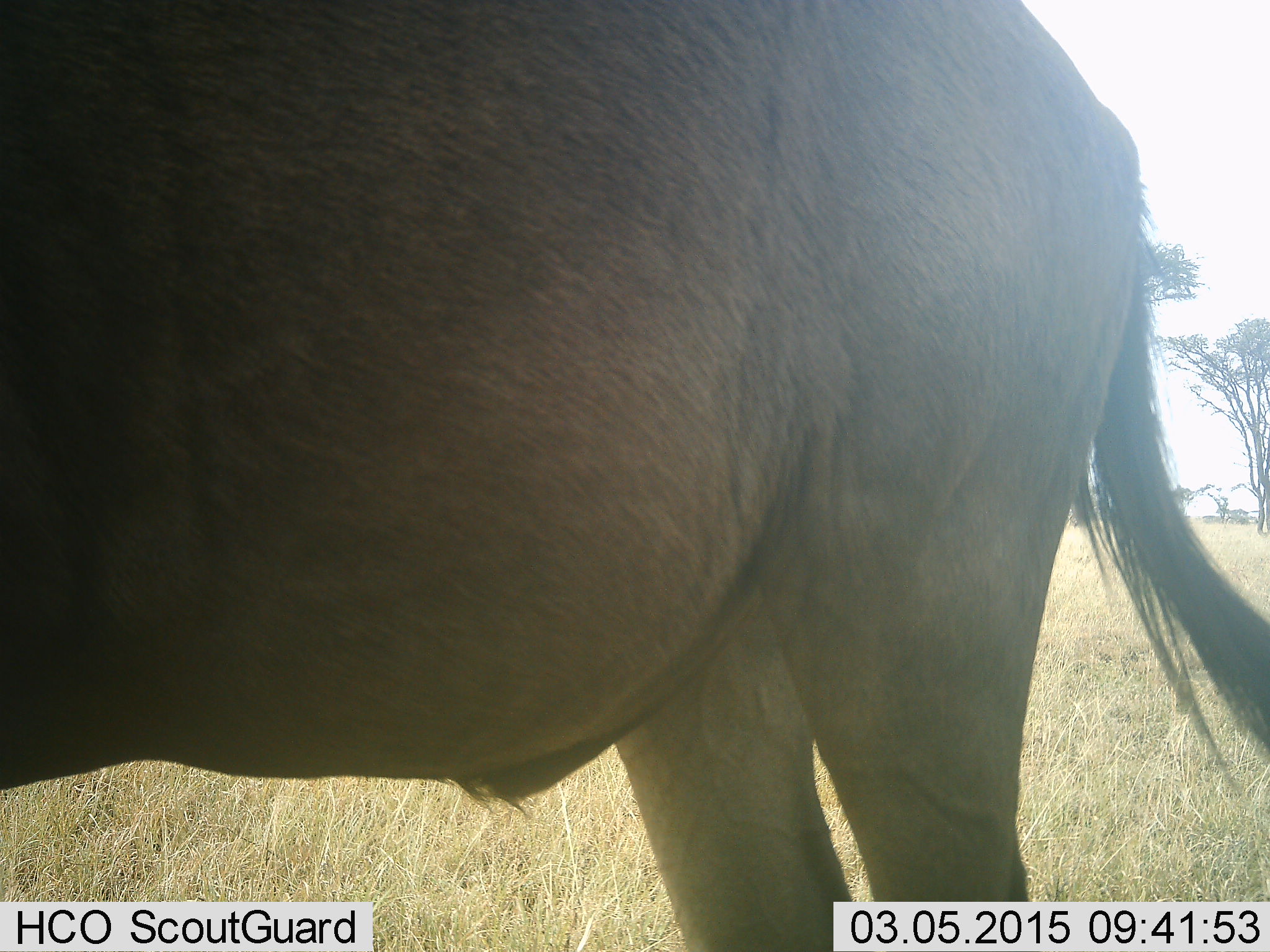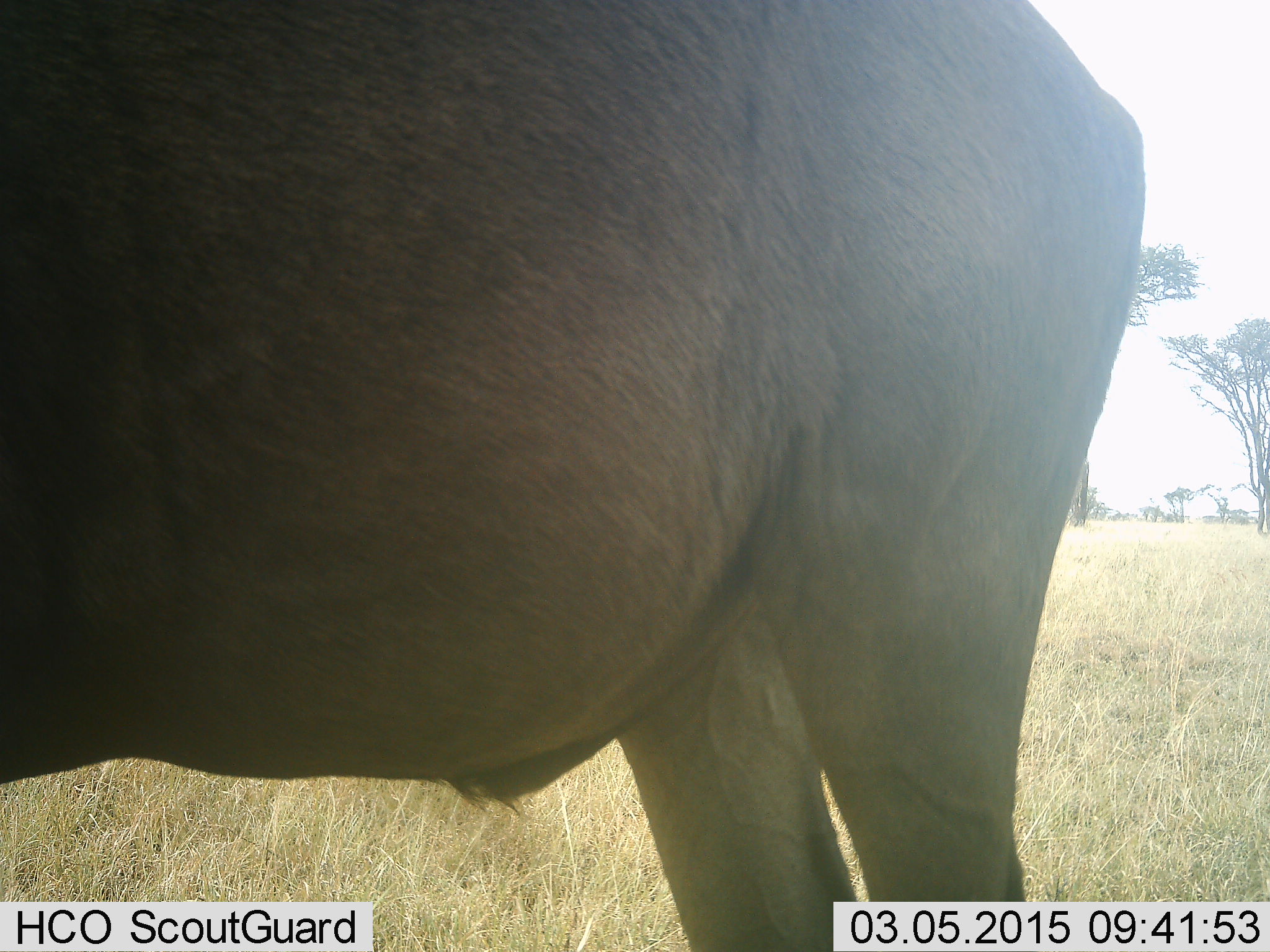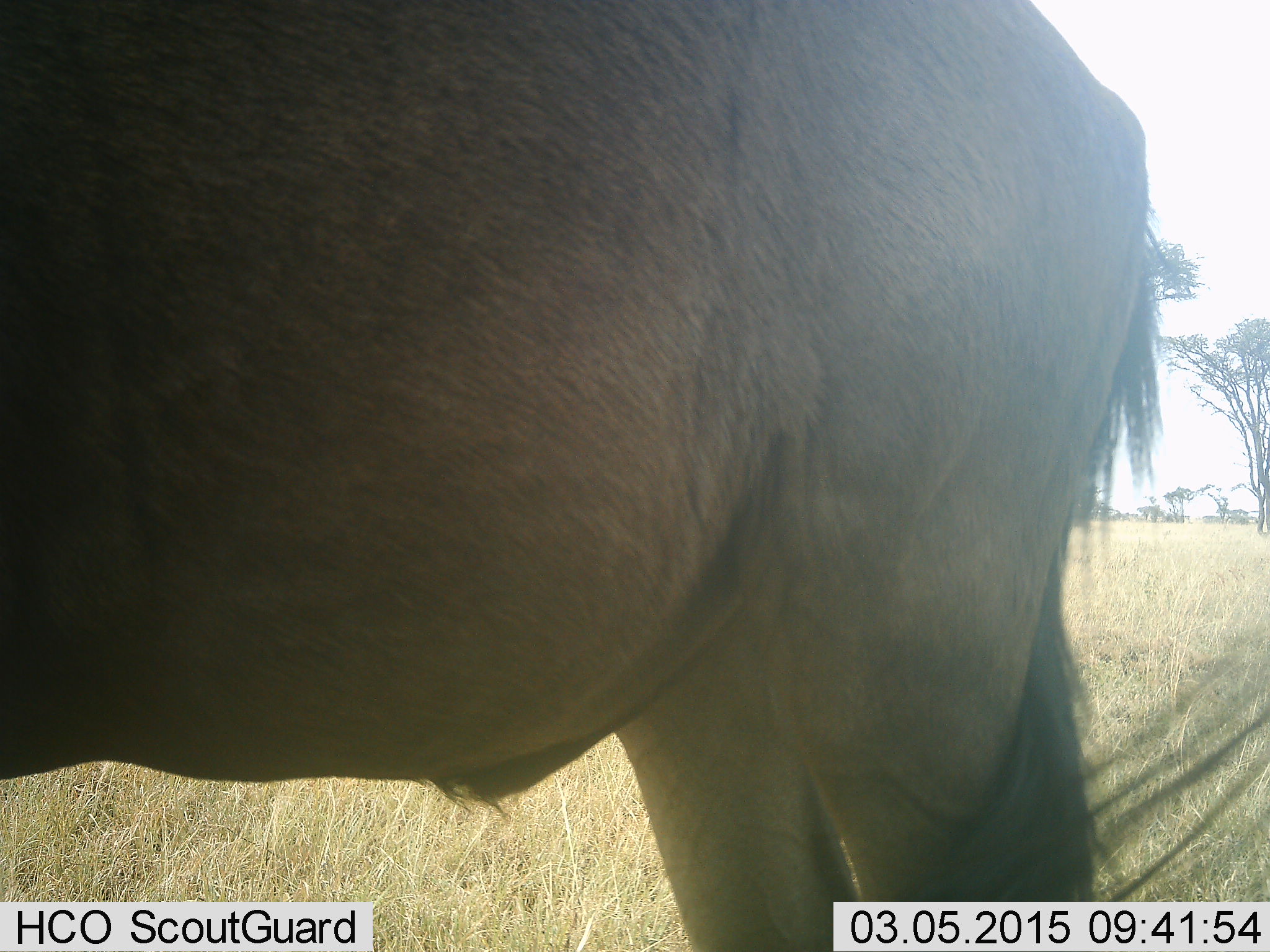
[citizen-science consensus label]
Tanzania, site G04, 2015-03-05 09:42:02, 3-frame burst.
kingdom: Animalia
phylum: Chordata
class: Mammalia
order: Artiodactyla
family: Bovidae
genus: Connochaetes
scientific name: Connochaetes taurinus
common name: blue wildebeest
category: wildebeest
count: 1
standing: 100%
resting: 10%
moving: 0%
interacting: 0%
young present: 0%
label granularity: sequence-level